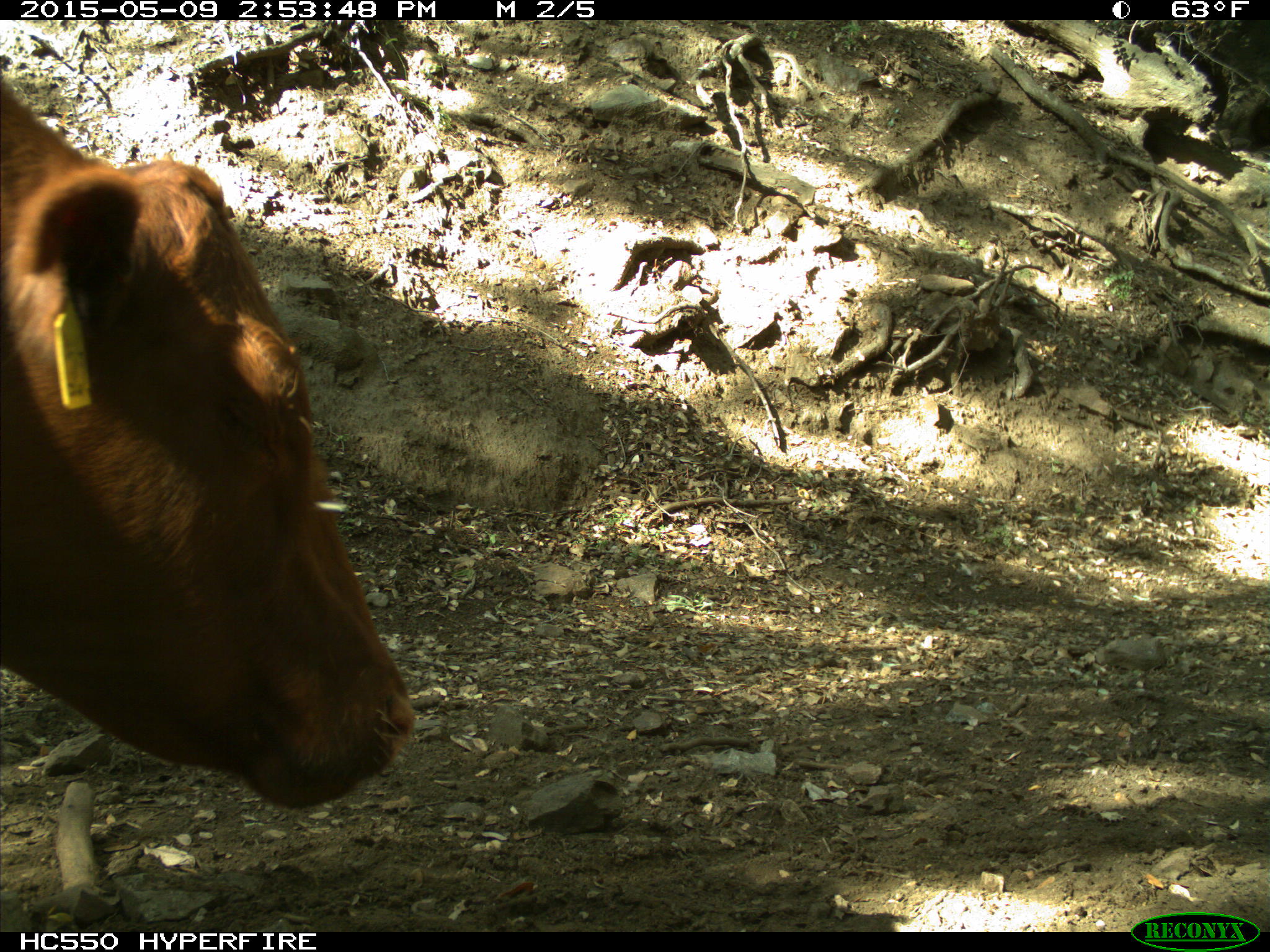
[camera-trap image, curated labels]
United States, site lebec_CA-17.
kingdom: Animalia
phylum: Chordata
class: Mammalia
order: Artiodactyla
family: Bovidae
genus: Bos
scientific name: Bos taurus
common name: domestic cow